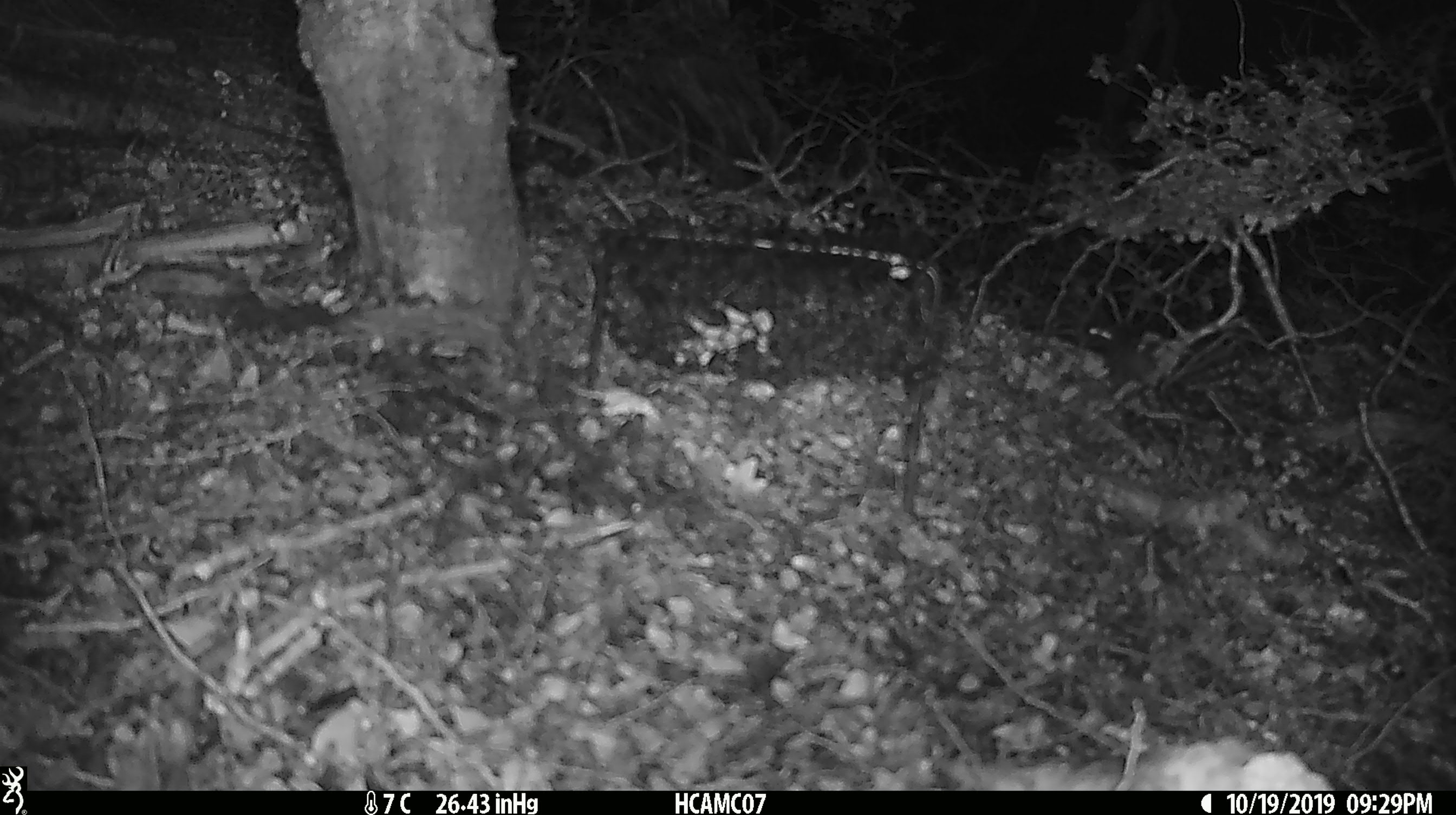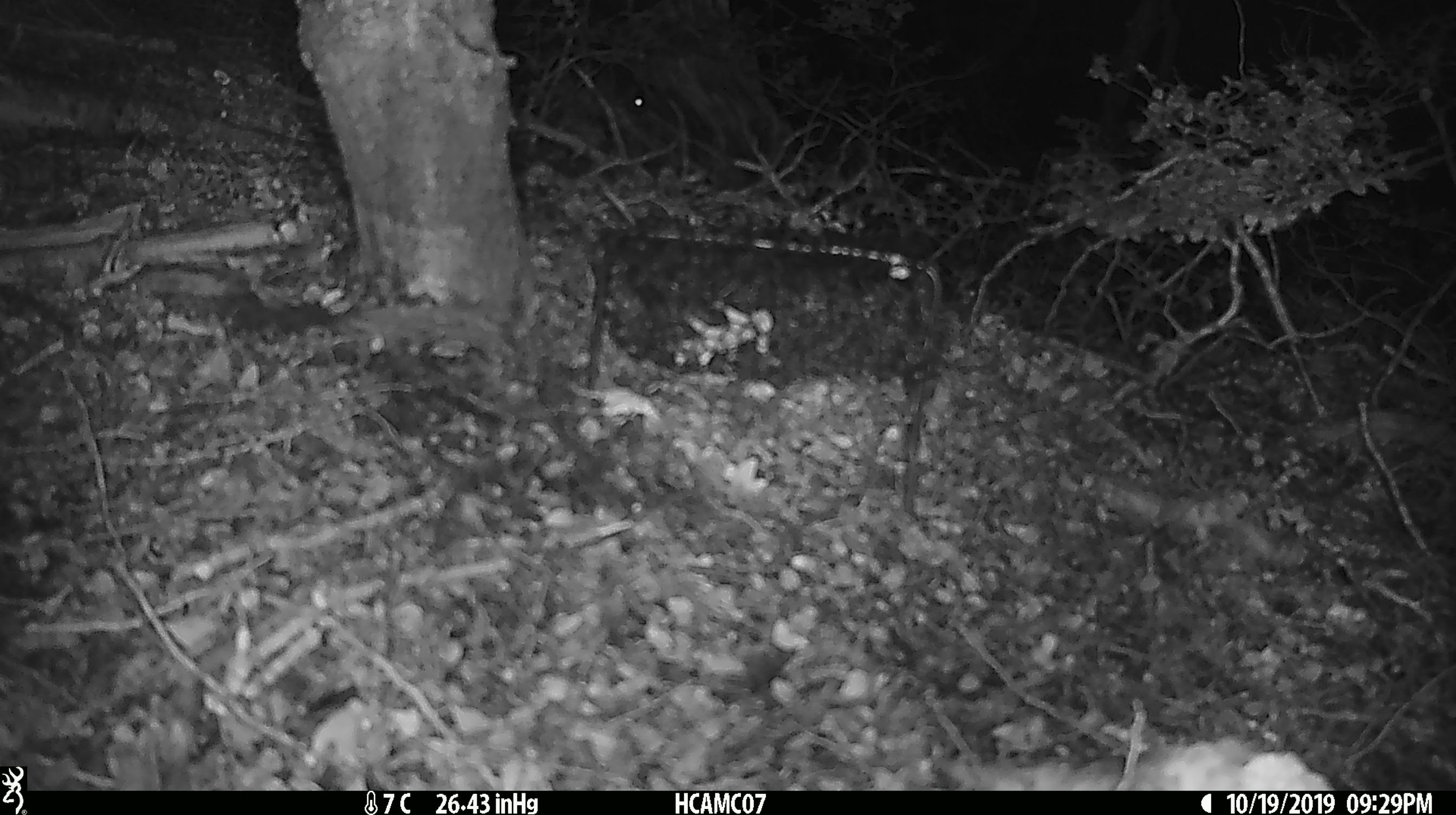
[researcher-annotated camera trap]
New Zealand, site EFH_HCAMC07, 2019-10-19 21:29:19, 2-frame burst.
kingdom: Animalia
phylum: Chordata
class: Mammalia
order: Rodentia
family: Muridae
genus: Mus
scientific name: Mus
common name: mouse